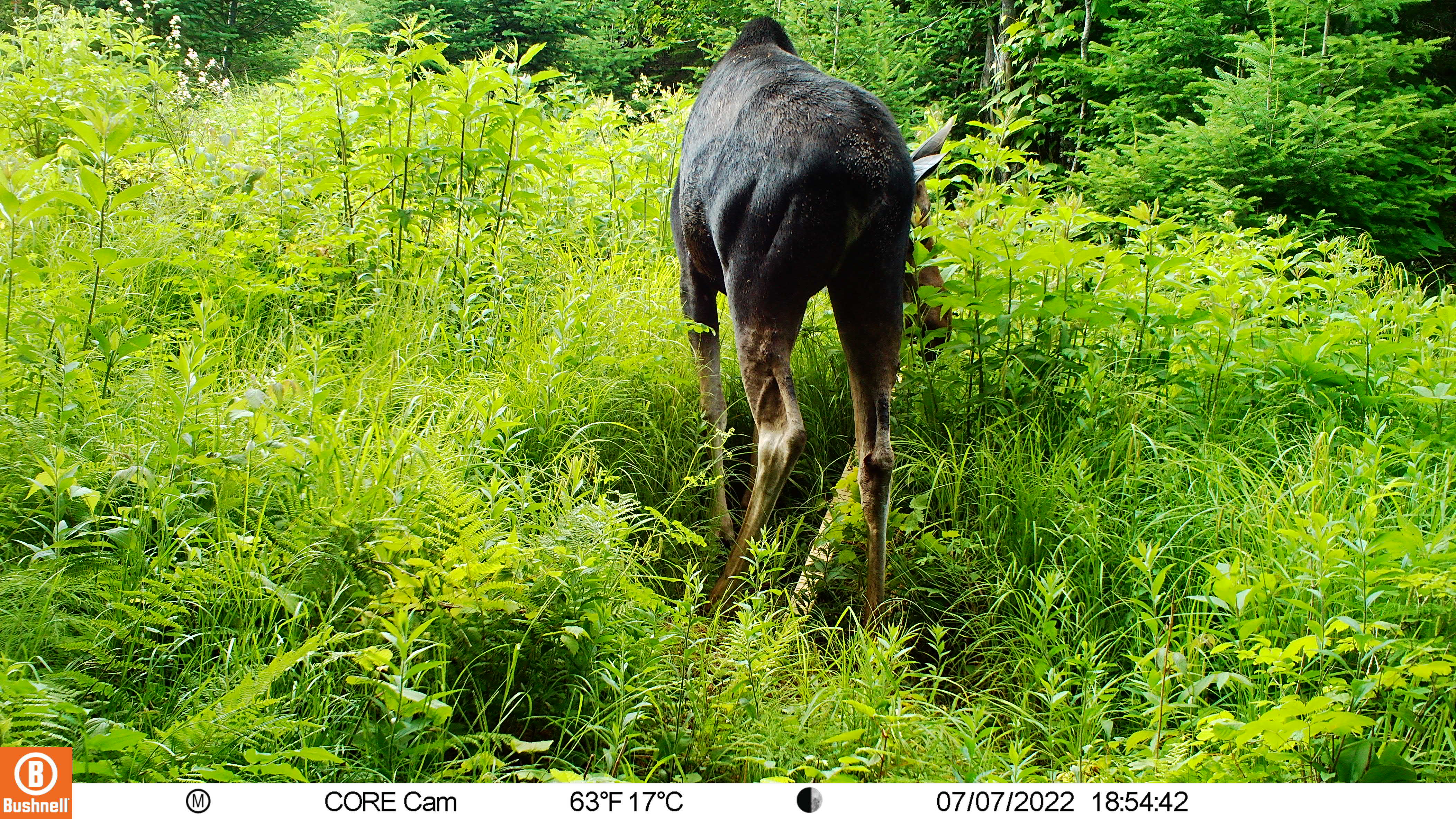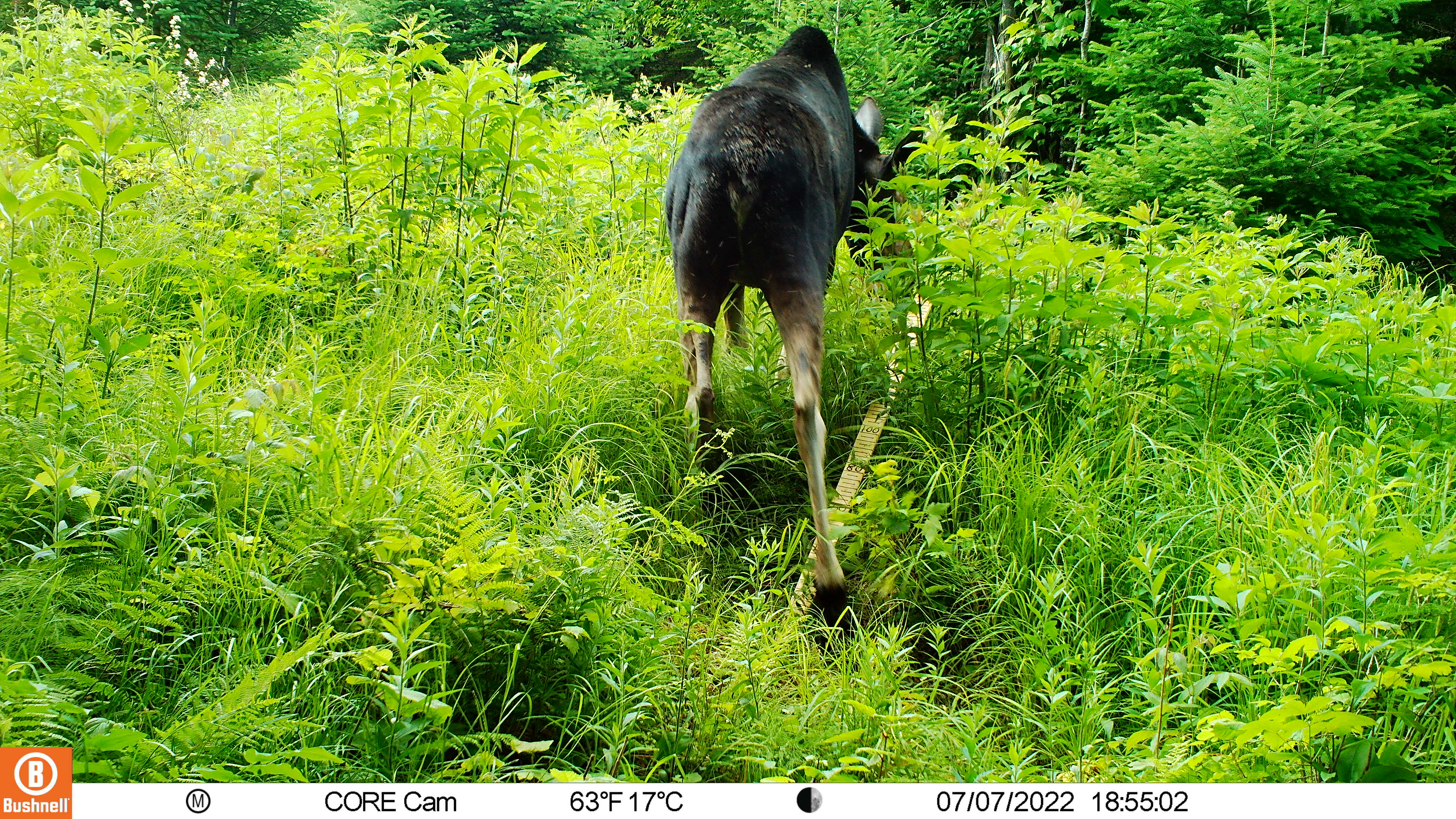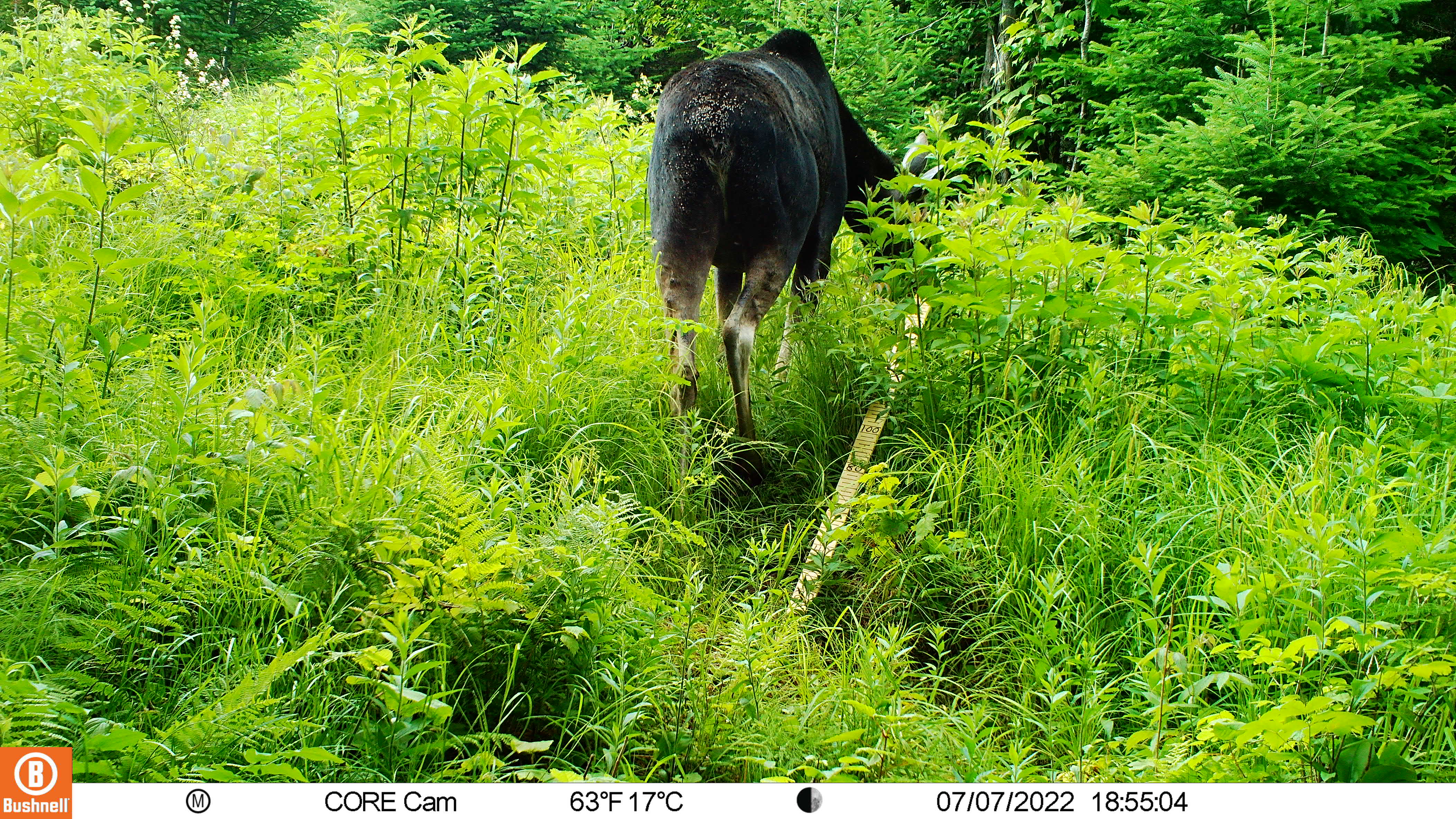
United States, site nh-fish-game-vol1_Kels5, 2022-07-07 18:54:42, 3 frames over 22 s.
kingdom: Animalia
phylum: Chordata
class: Mammalia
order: Artiodactyla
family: Cervidae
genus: Alces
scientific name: Alces alces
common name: moose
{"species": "moose (Alces alces)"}